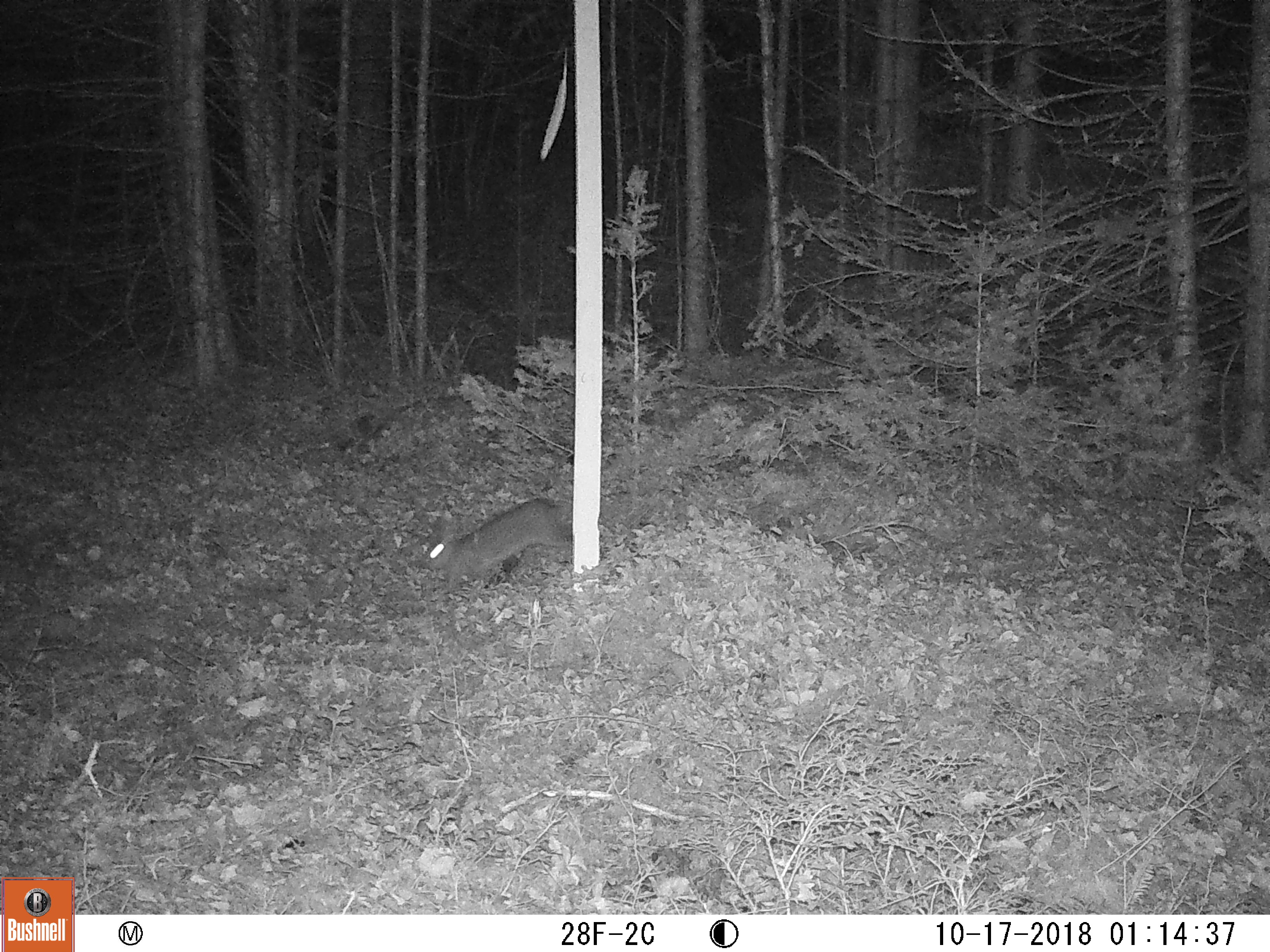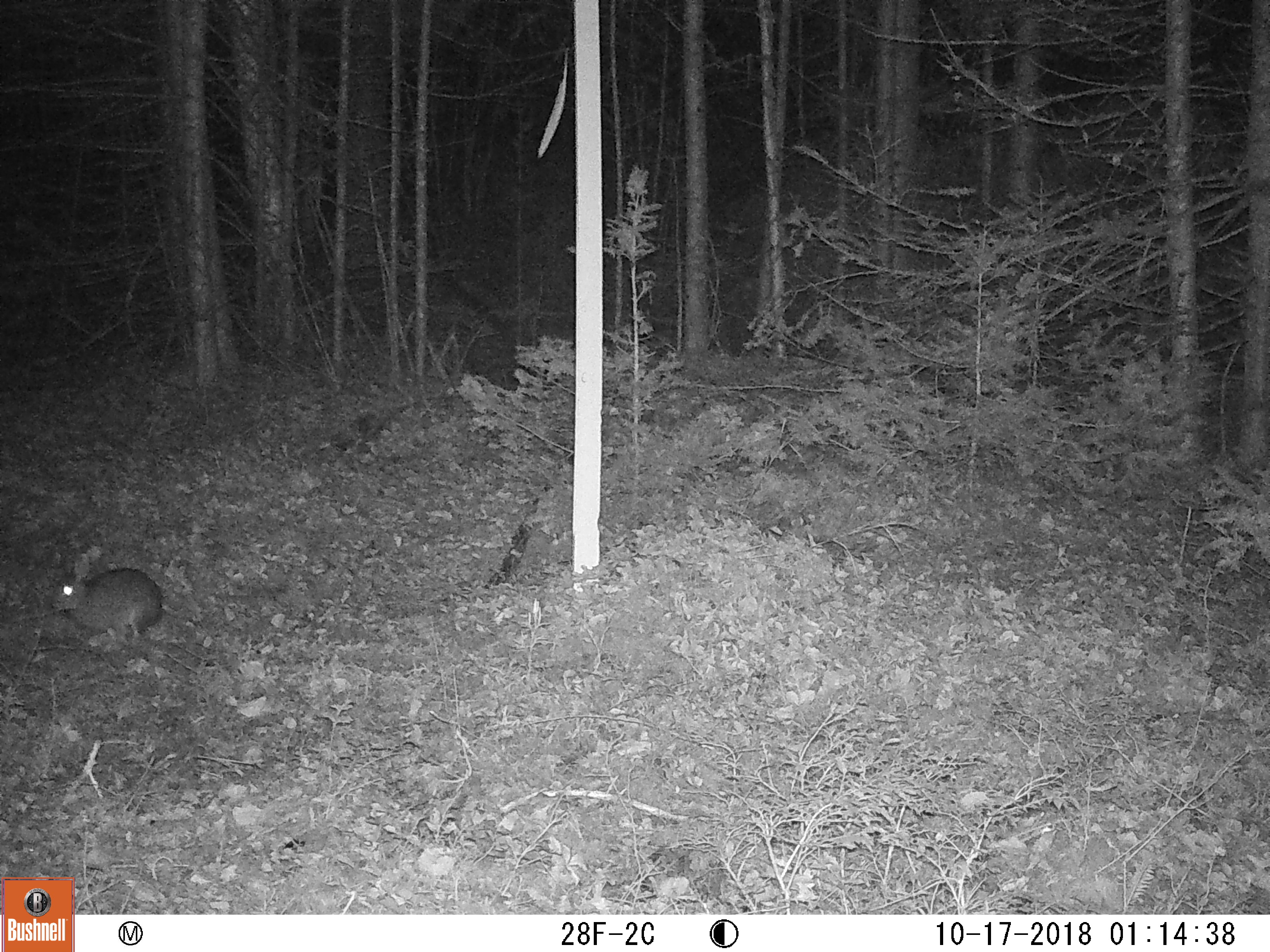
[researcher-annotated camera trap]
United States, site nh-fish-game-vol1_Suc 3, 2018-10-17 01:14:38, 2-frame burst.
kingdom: Animalia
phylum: Chordata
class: Mammalia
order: Lagomorpha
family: Leporidae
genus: Lepus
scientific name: Lepus americanus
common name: snowshoe hare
Snowshoe hare (Lepus americanus).